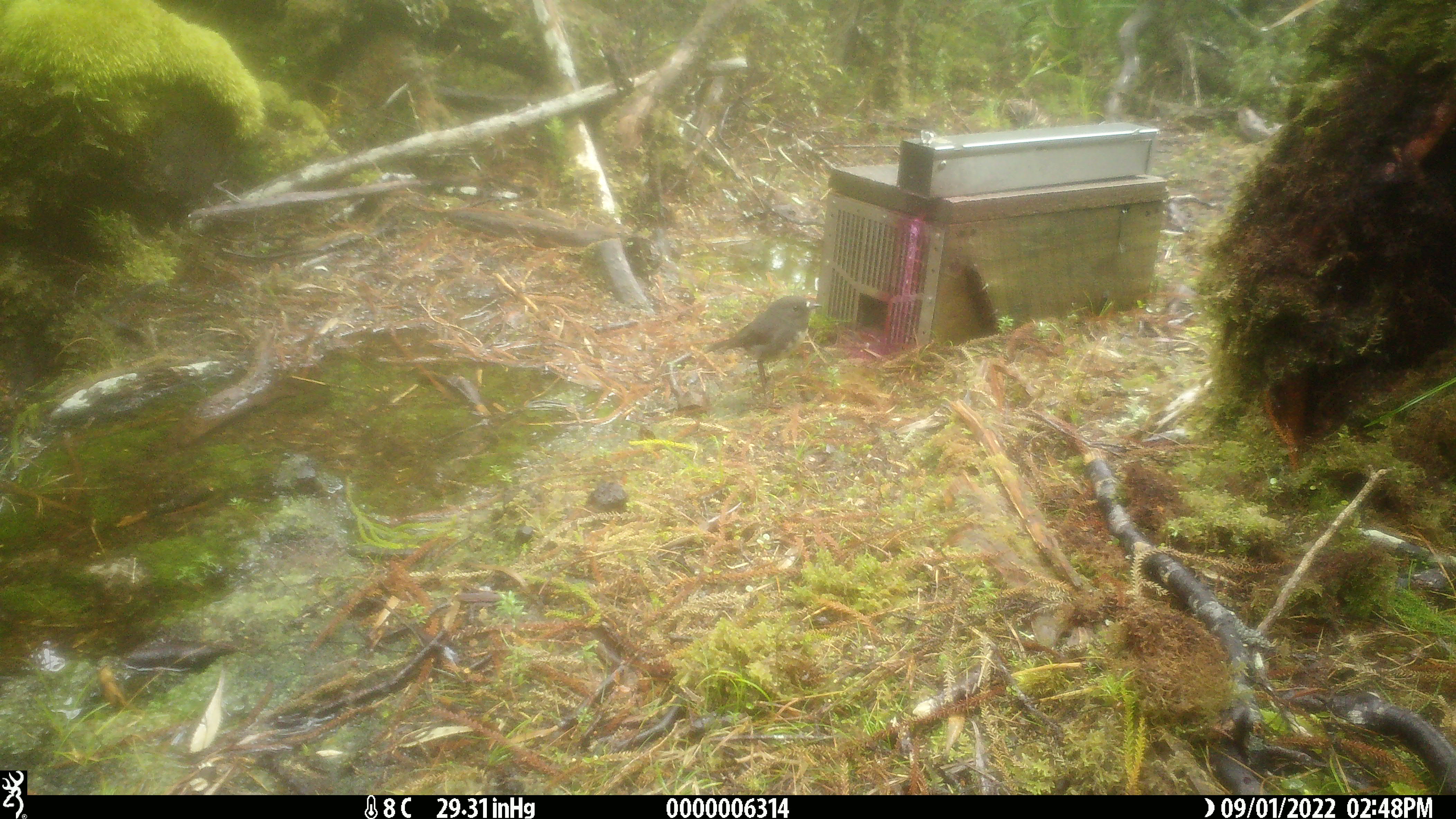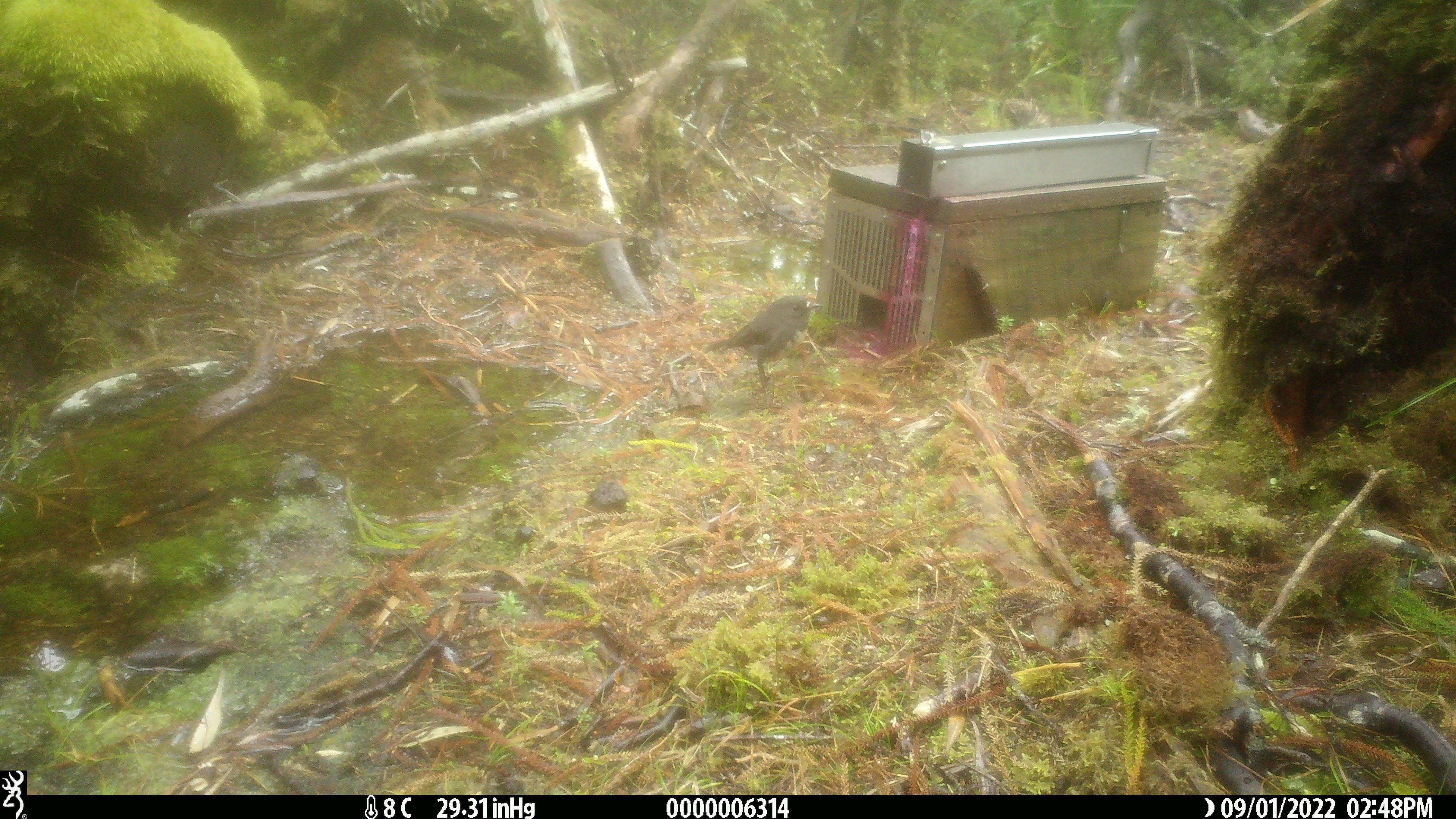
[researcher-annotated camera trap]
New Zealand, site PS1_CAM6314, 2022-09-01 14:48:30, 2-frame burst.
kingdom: Animalia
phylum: Chordata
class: Aves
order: Passeriformes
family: Petroicidae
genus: Petroica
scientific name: Petroica australis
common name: new zealand robin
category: robin